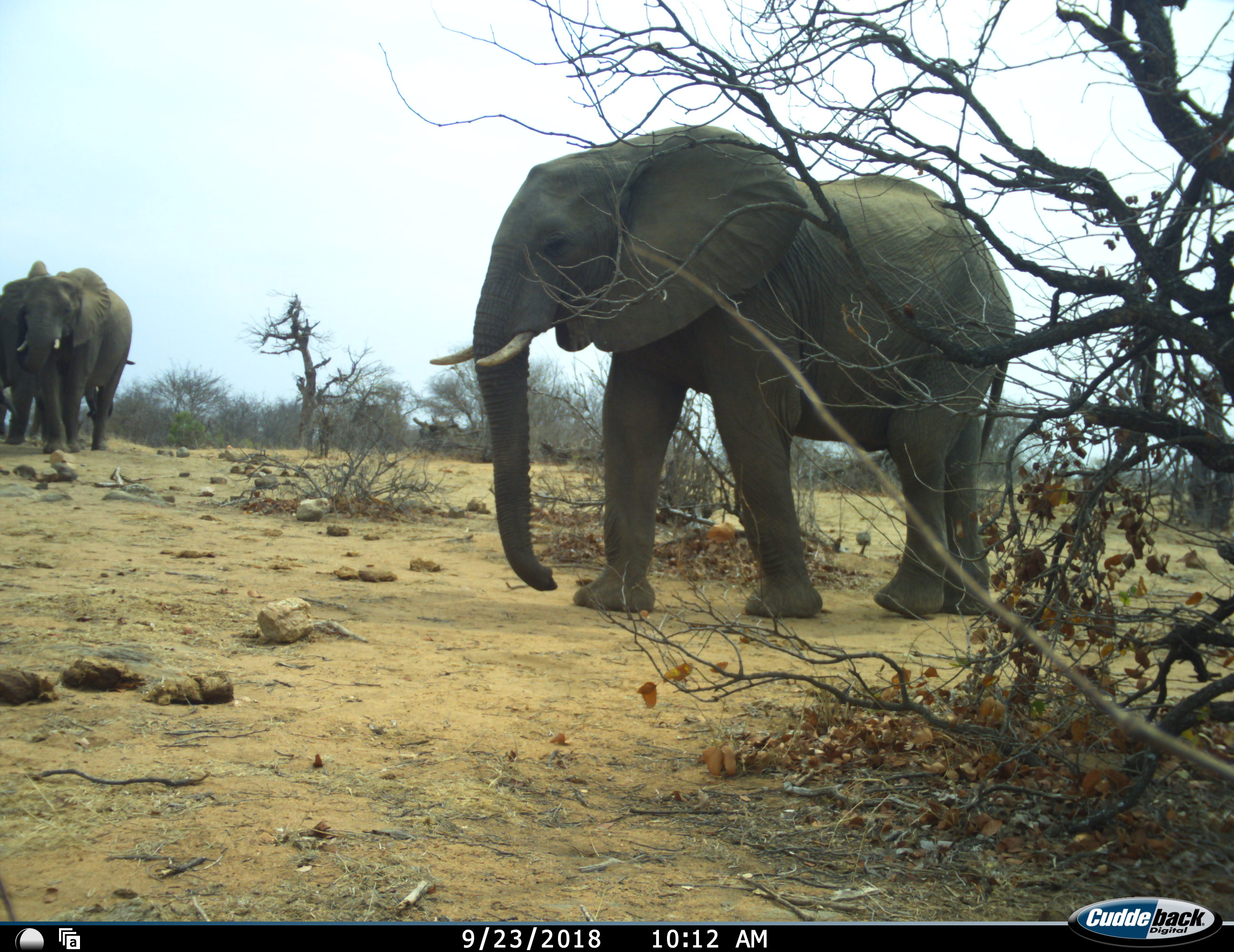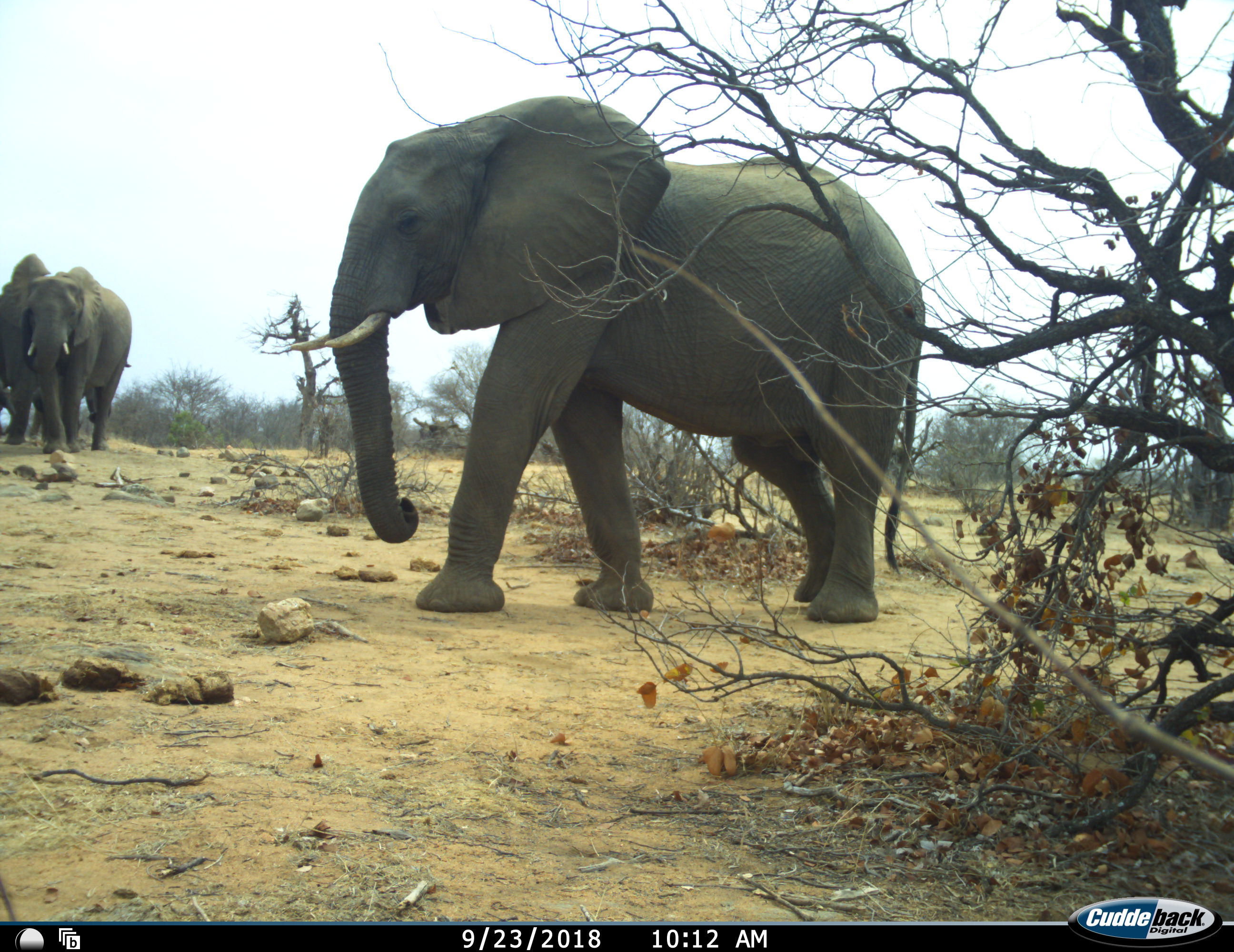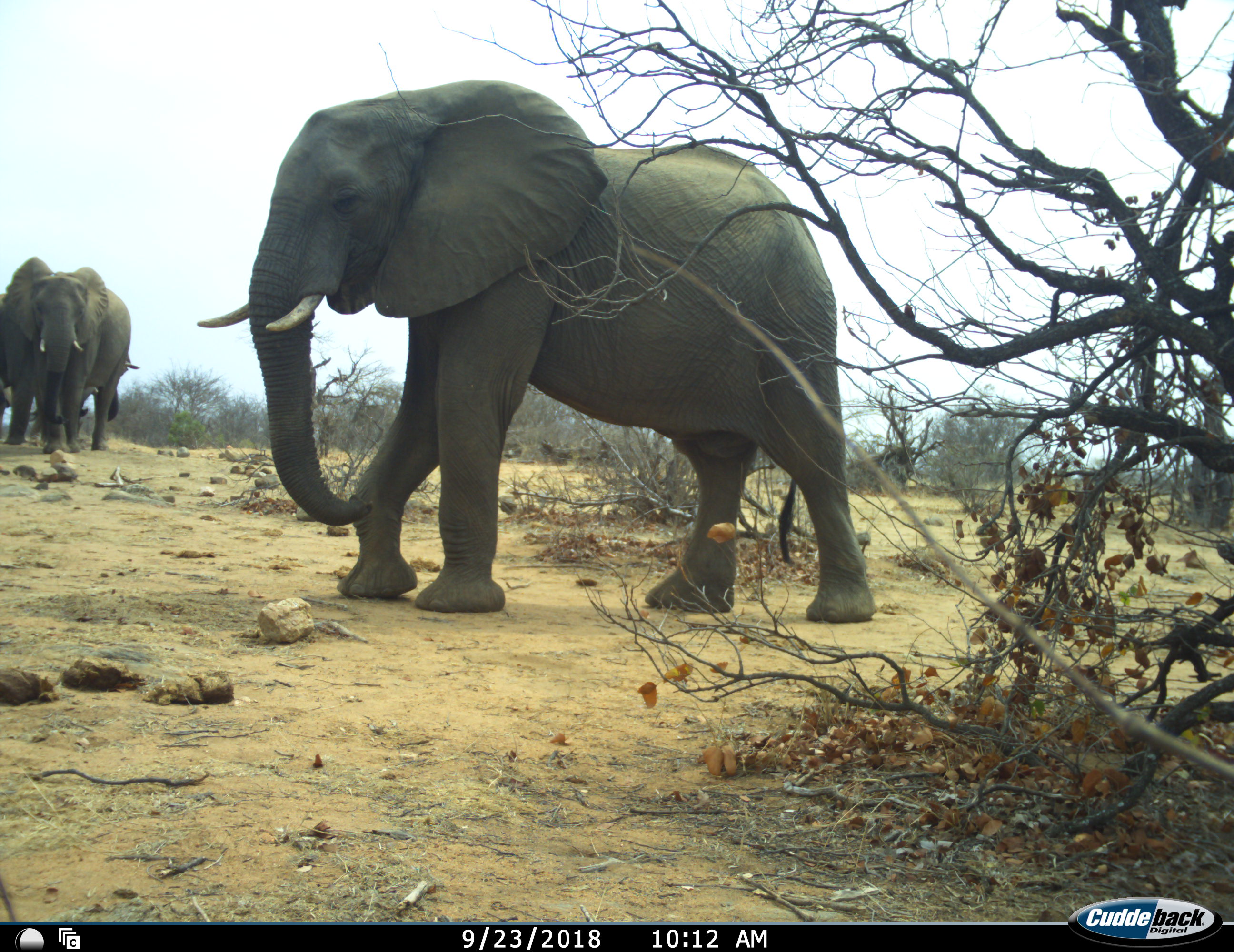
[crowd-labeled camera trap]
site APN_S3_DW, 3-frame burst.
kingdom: Animalia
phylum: Chordata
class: Mammalia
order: Proboscidea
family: Elephantidae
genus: Loxodonta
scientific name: Loxodonta africana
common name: african bush elephant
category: elephant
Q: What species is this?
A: Elephant (african bush elephant) (Loxodonta africana).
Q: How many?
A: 3.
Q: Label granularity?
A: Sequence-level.